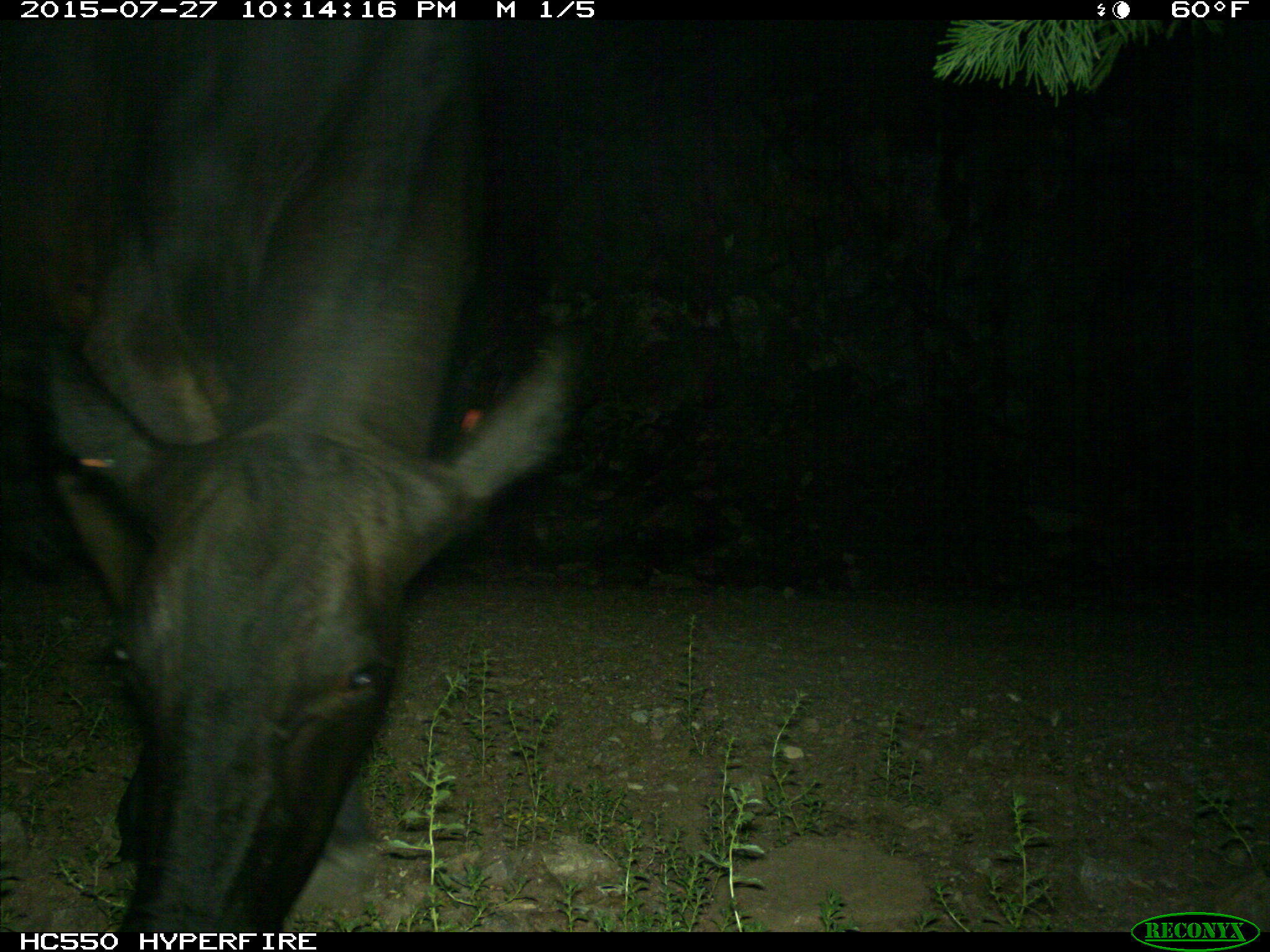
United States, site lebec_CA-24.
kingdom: Animalia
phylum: Chordata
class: Mammalia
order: Artiodactyla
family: Bovidae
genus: Bos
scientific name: Bos taurus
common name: domestic cow